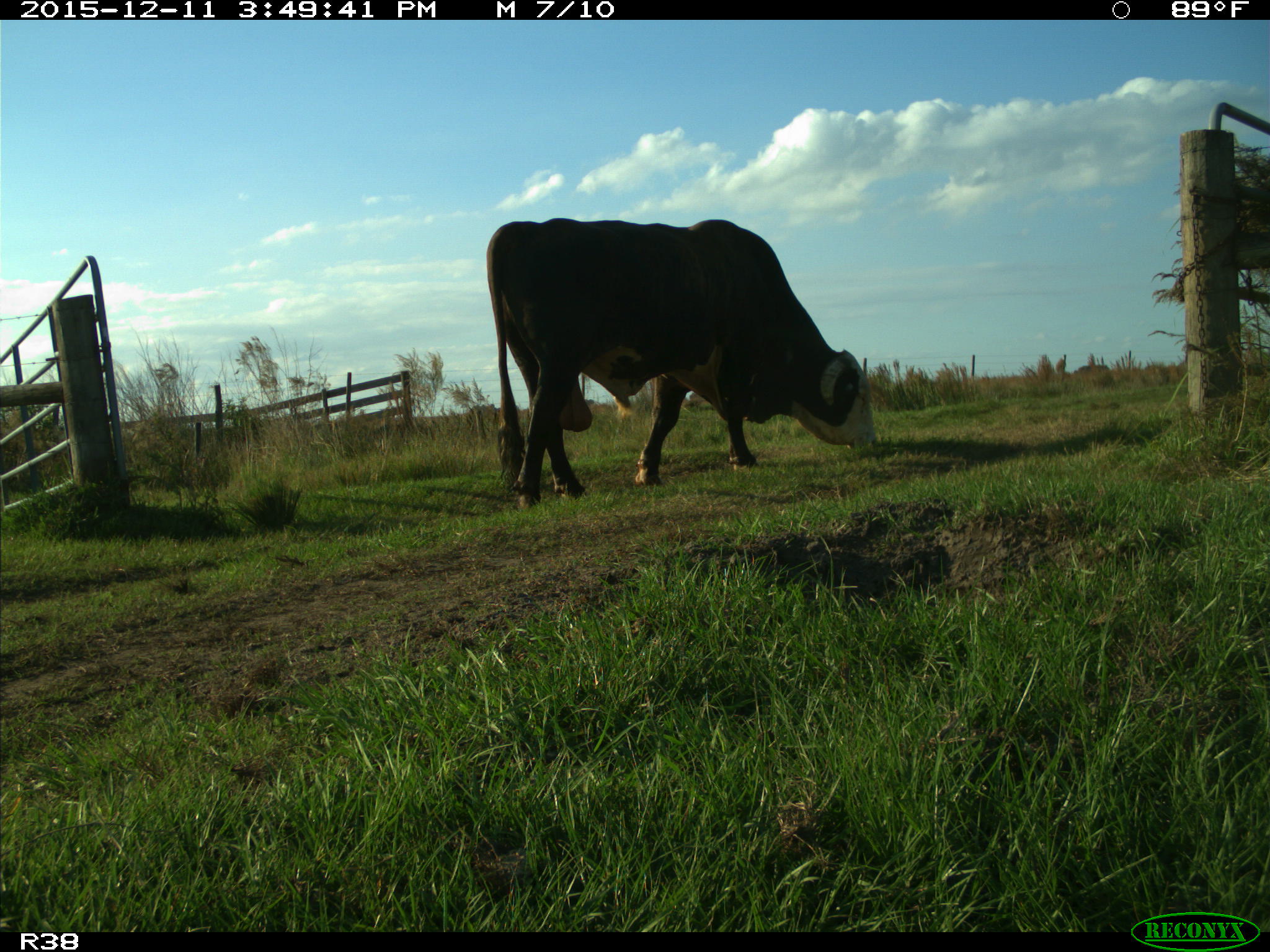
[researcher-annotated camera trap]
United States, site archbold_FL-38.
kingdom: Animalia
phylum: Chordata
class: Mammalia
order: Artiodactyla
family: Bovidae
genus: Bos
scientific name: Bos taurus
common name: domestic cow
Bos taurus (domestic cow).